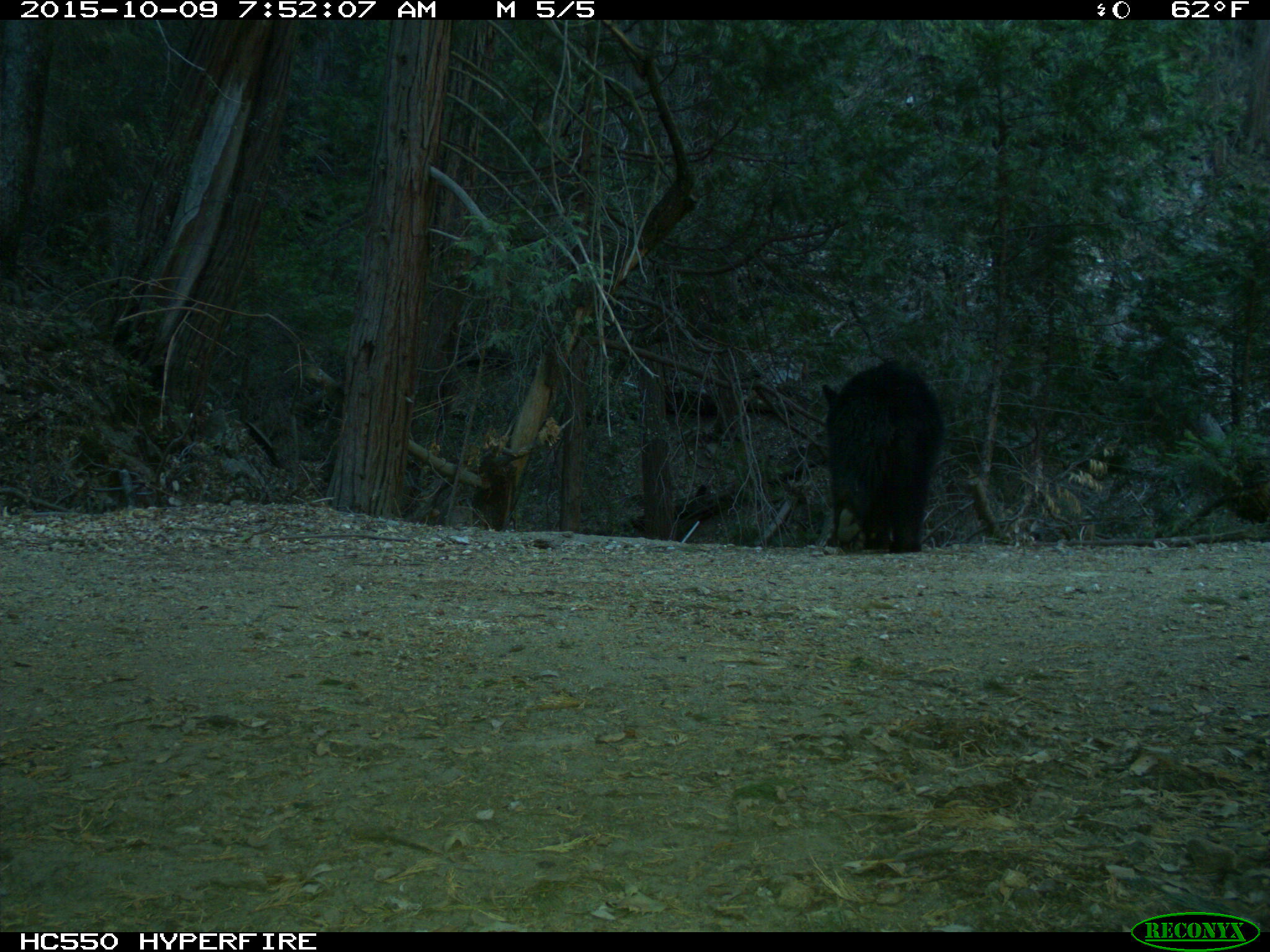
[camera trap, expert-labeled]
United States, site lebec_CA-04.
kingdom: Animalia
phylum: Chordata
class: Mammalia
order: Carnivora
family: Ursidae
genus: Ursus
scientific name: Ursus americanus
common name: american black bear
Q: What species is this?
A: Ursus americanus (american black bear).